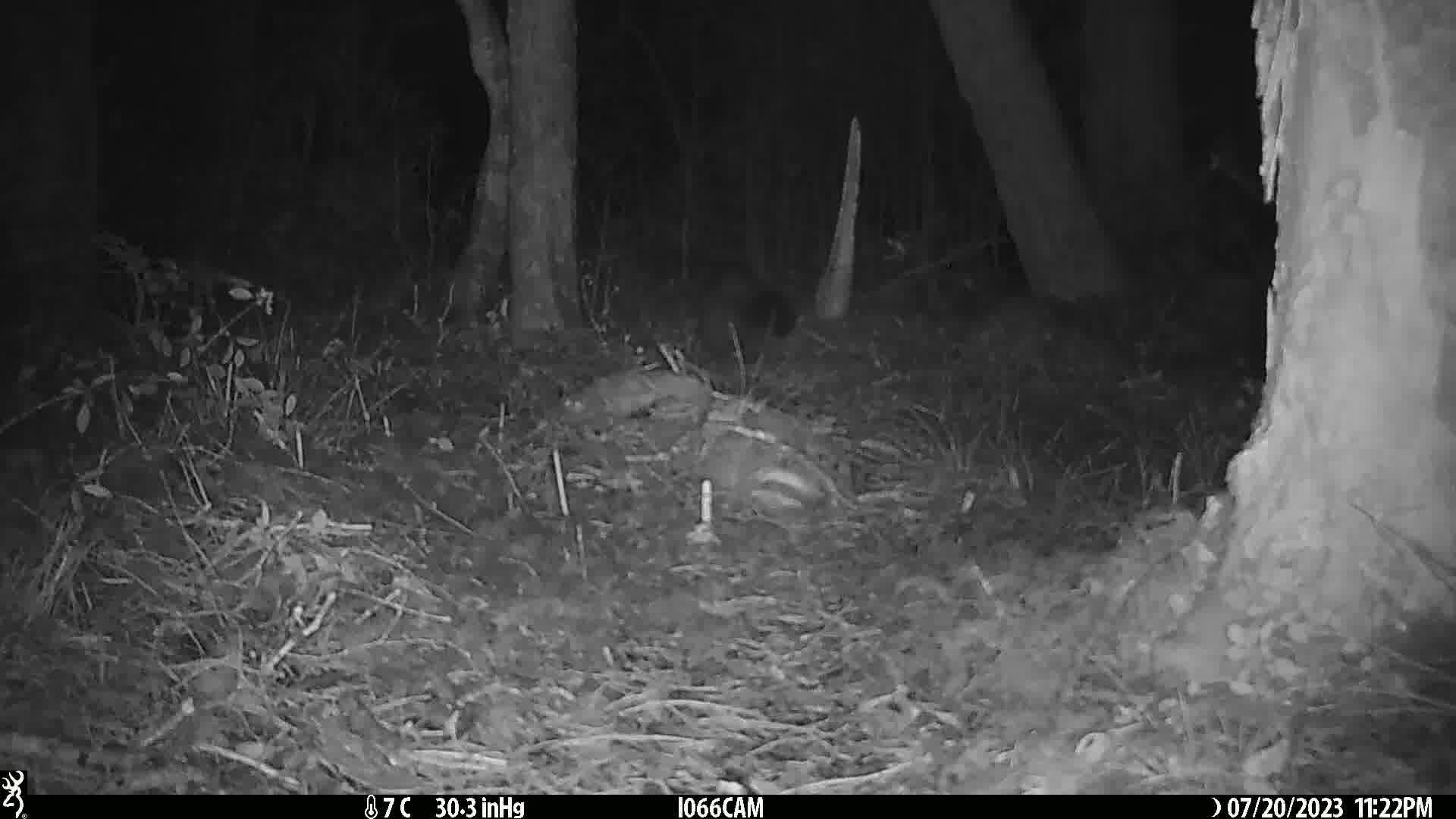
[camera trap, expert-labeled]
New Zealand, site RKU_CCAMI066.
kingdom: Animalia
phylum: Chordata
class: Mammalia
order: Diprotodontia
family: Phalangeridae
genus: Trichosurus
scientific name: Trichosurus vulpecula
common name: common brushtail possum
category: possum